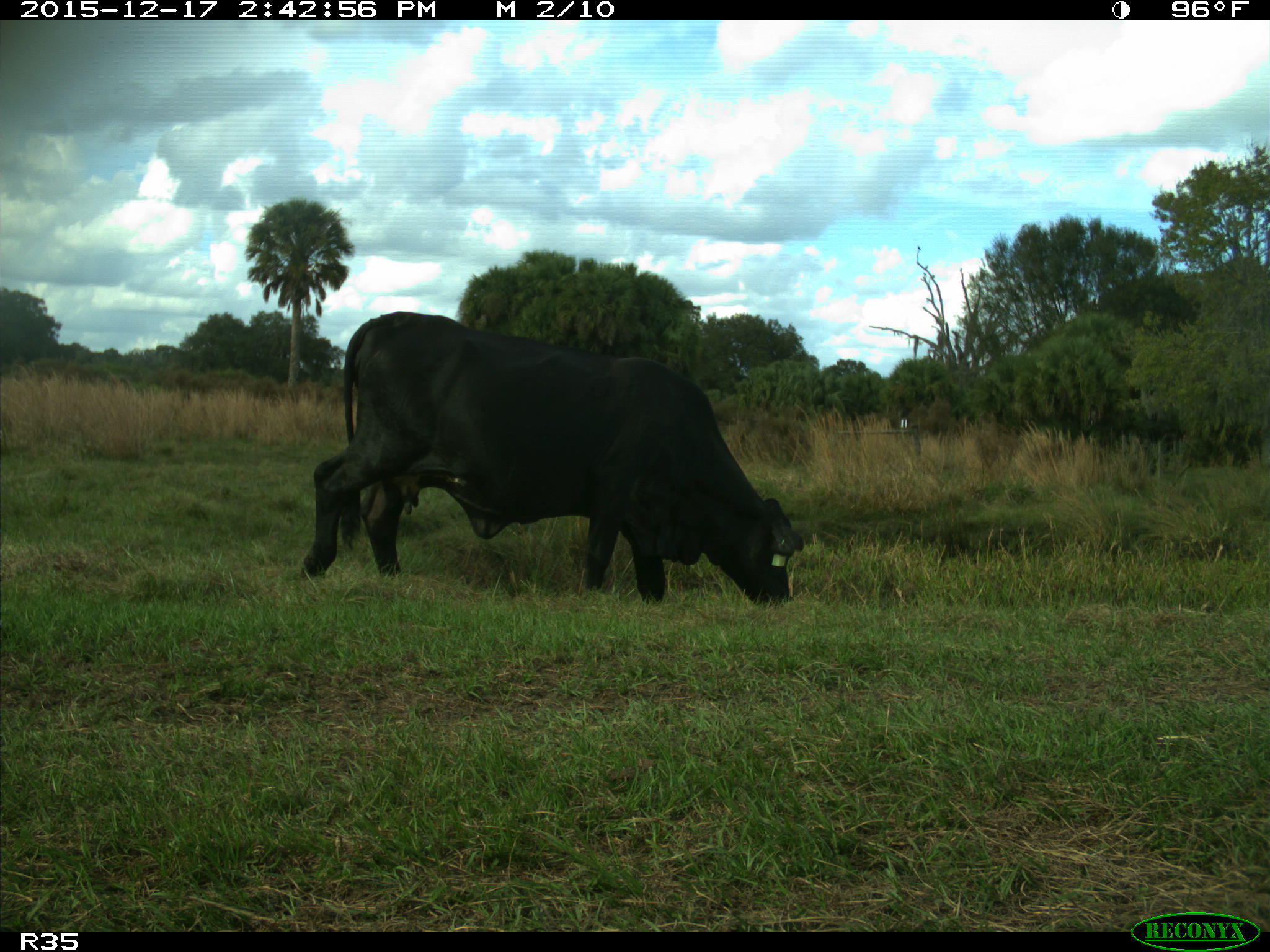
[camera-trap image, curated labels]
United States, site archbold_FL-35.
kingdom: Animalia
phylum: Chordata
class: Mammalia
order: Artiodactyla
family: Bovidae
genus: Bos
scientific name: Bos taurus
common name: domestic cow